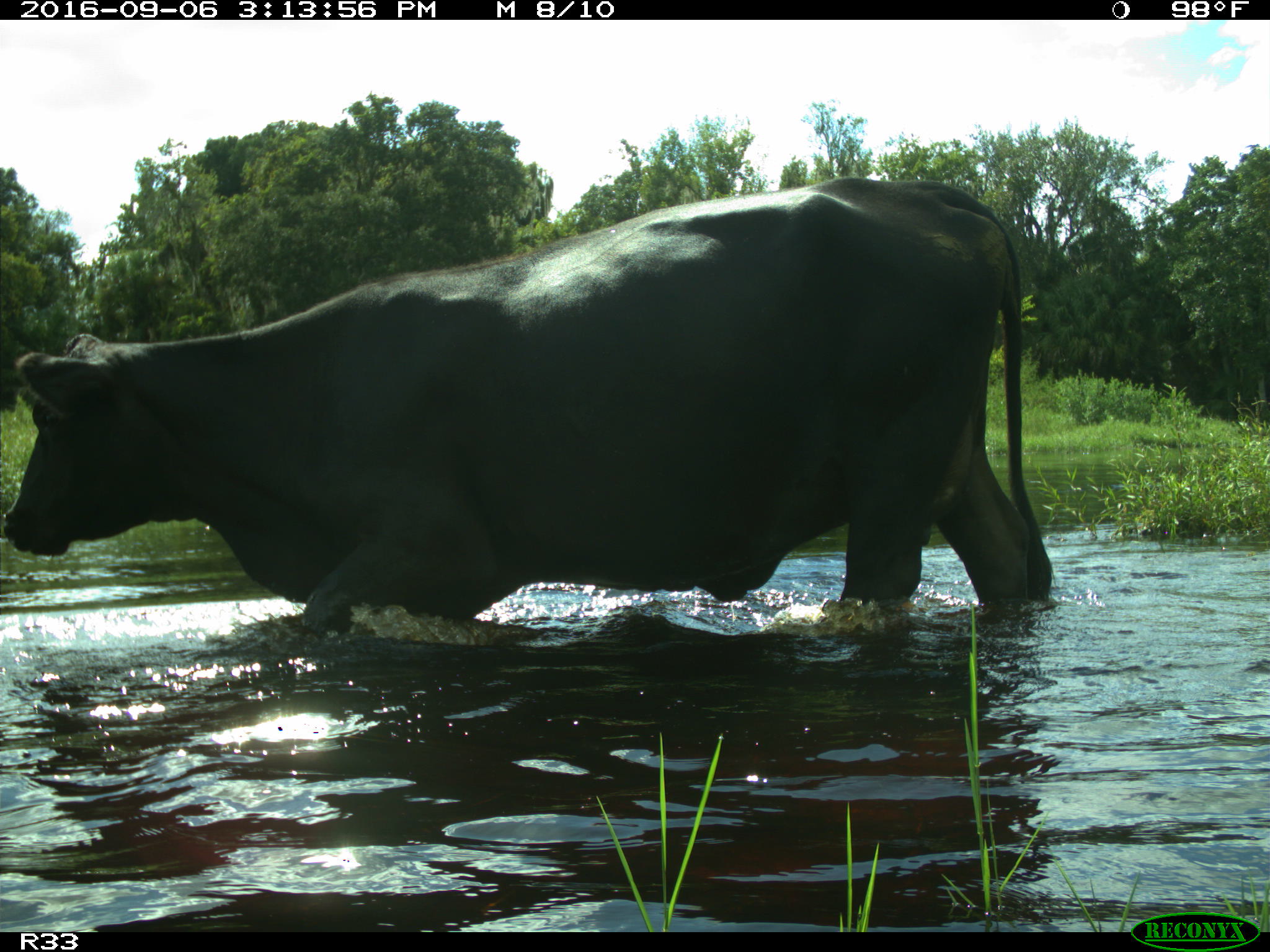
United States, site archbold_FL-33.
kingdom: Animalia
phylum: Chordata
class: Mammalia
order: Artiodactyla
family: Bovidae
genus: Bos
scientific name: Bos taurus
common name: domestic cow